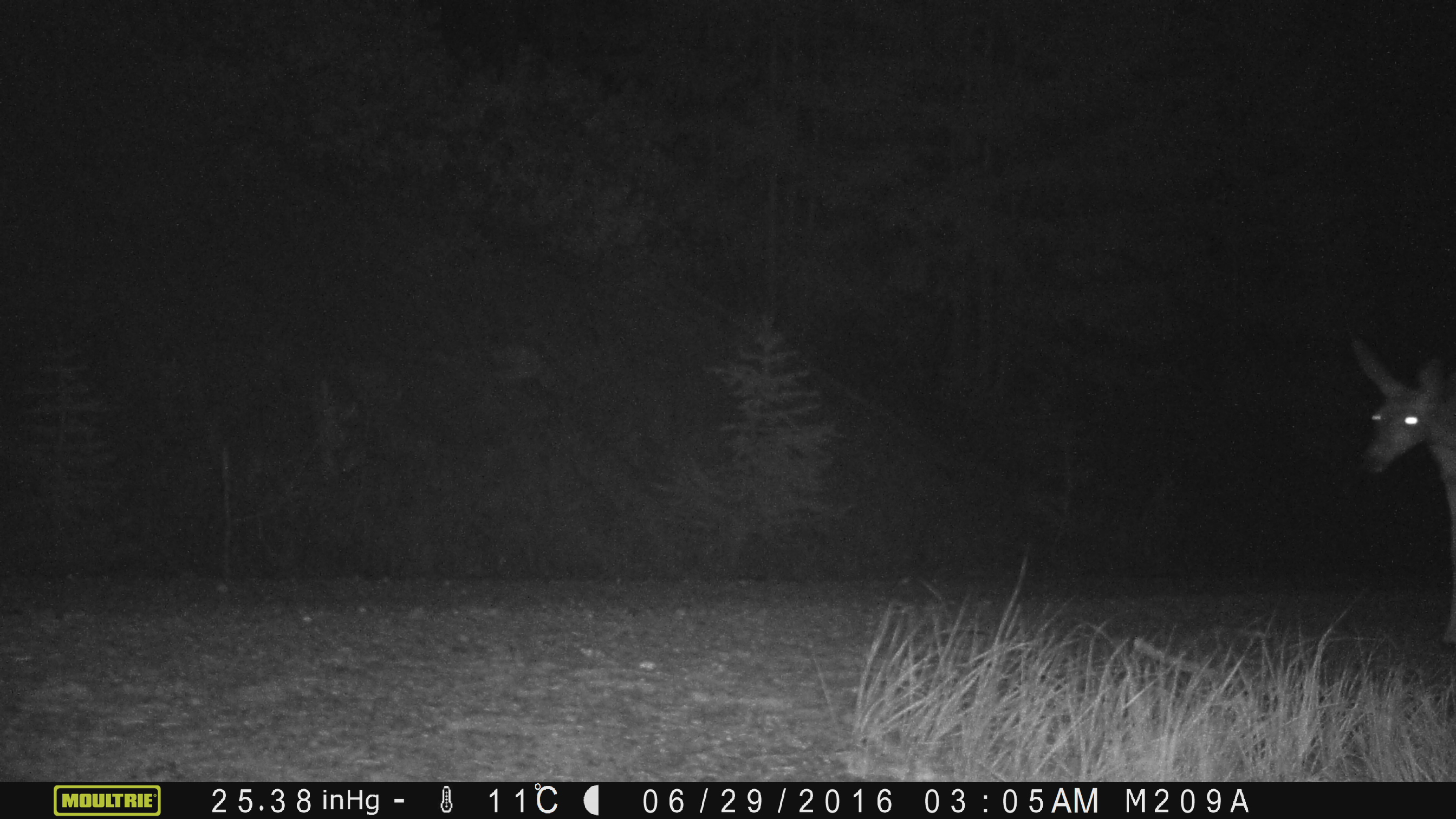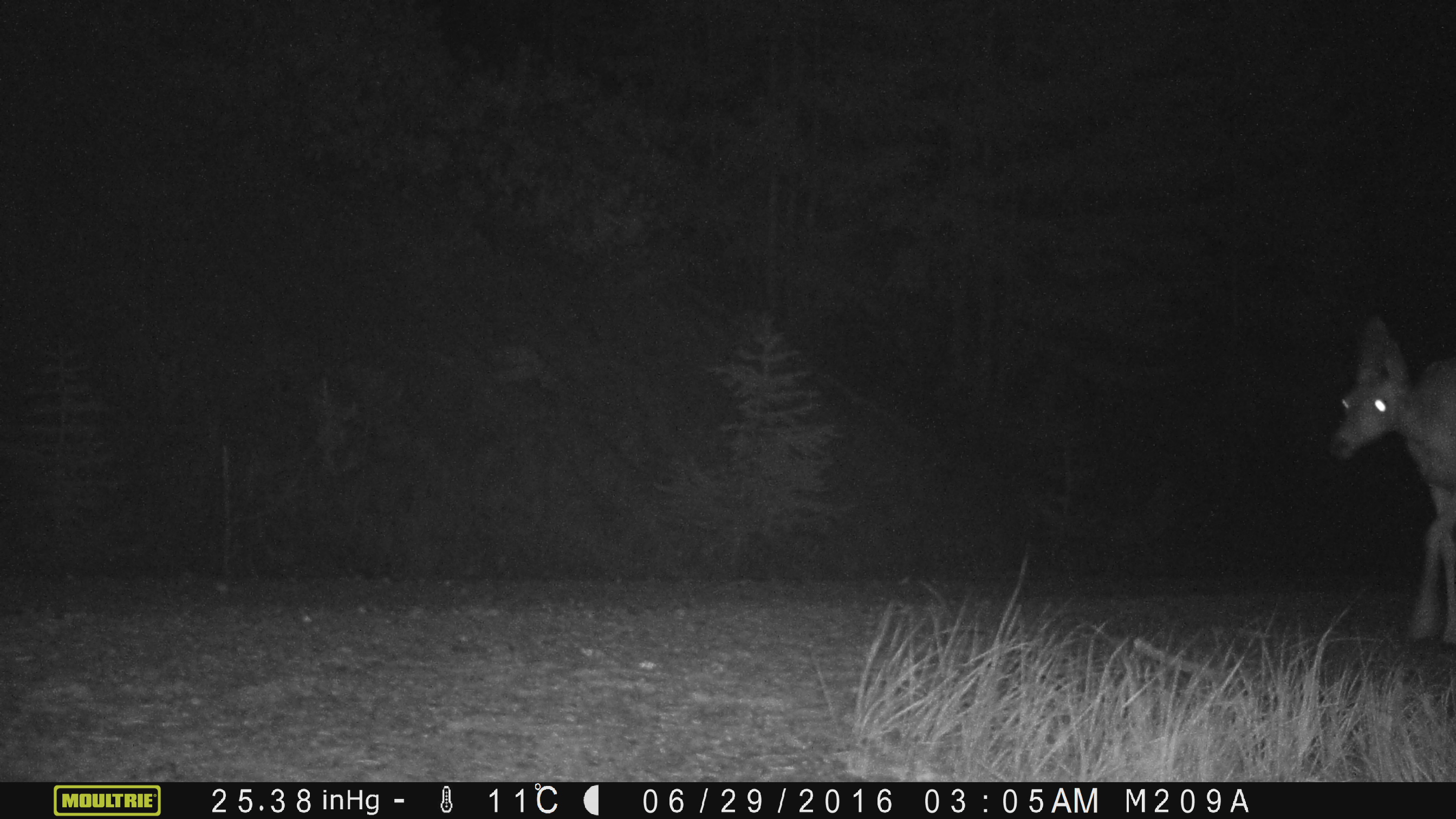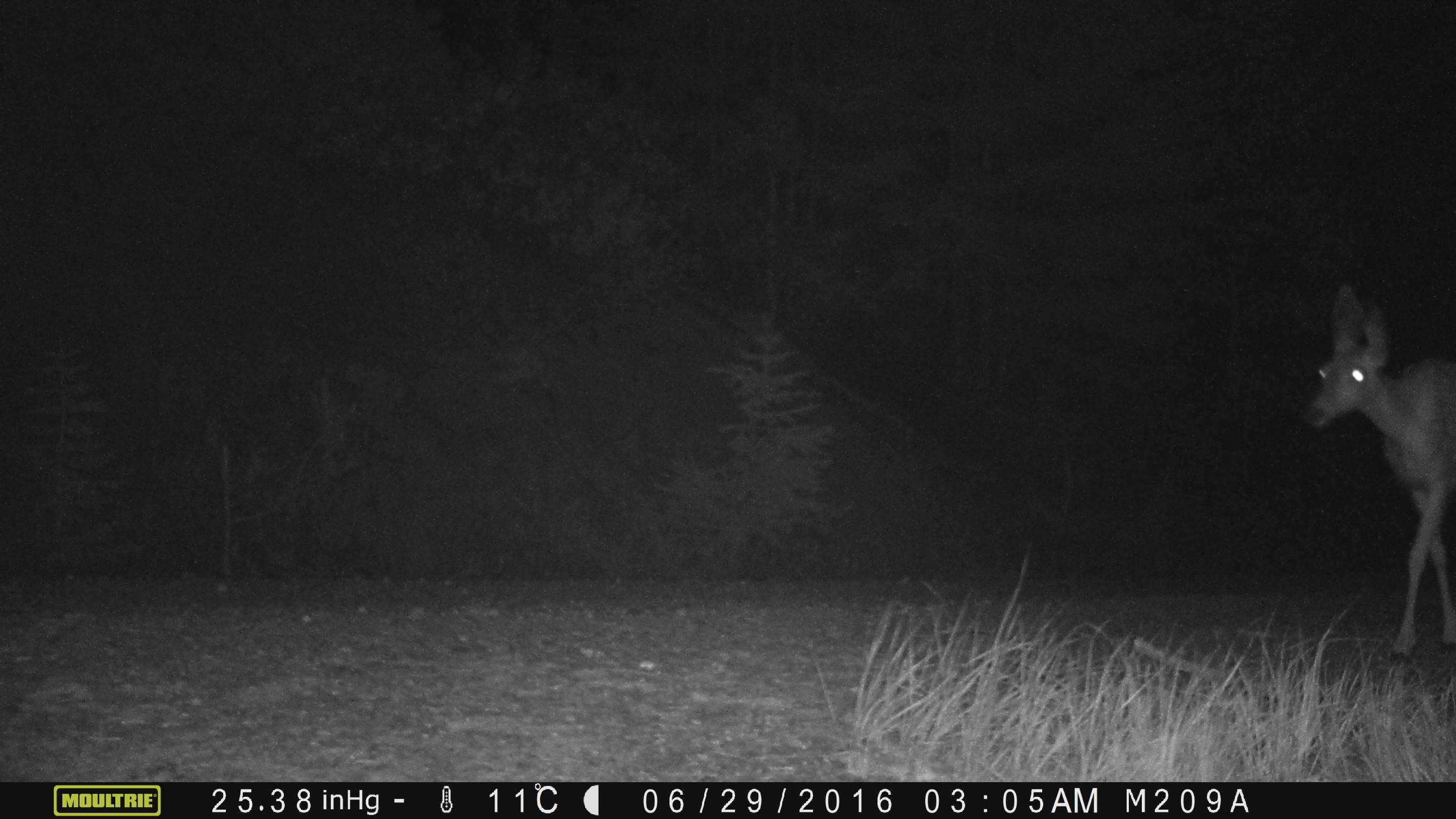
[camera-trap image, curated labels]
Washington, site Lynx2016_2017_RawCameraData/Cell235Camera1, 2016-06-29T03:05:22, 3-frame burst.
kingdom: Animalia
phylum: Chordata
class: Mammalia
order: Artiodactyla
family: Cervidae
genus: Odocoileus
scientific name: Odocoileus hemionus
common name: mule deer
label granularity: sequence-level